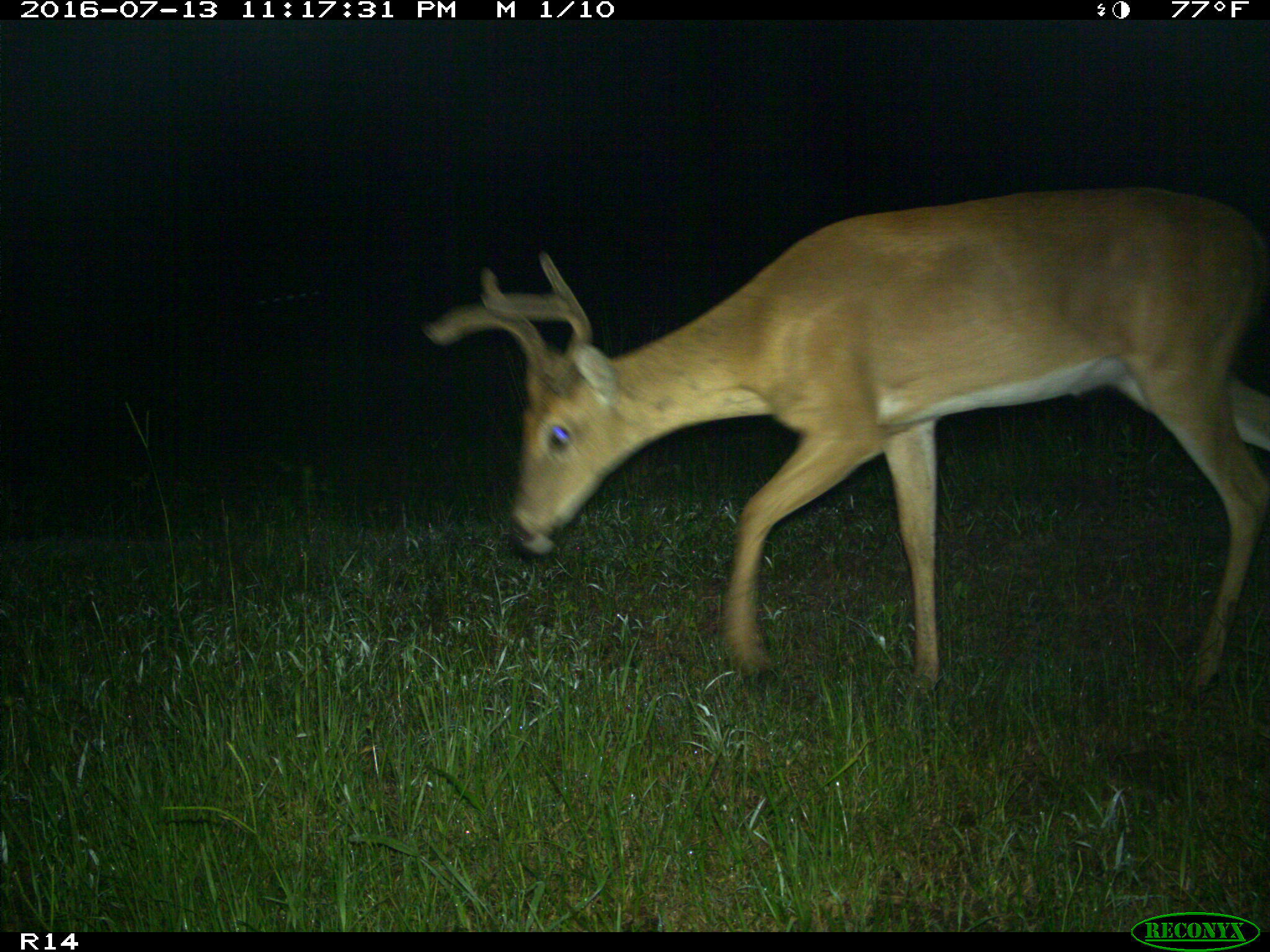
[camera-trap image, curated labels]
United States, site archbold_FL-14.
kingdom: Animalia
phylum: Chordata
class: Mammalia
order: Artiodactyla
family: Cervidae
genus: Odocoileus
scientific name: Odocoileus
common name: deer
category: unidentified deer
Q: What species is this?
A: Unidentified deer (deer) (Odocoileus).